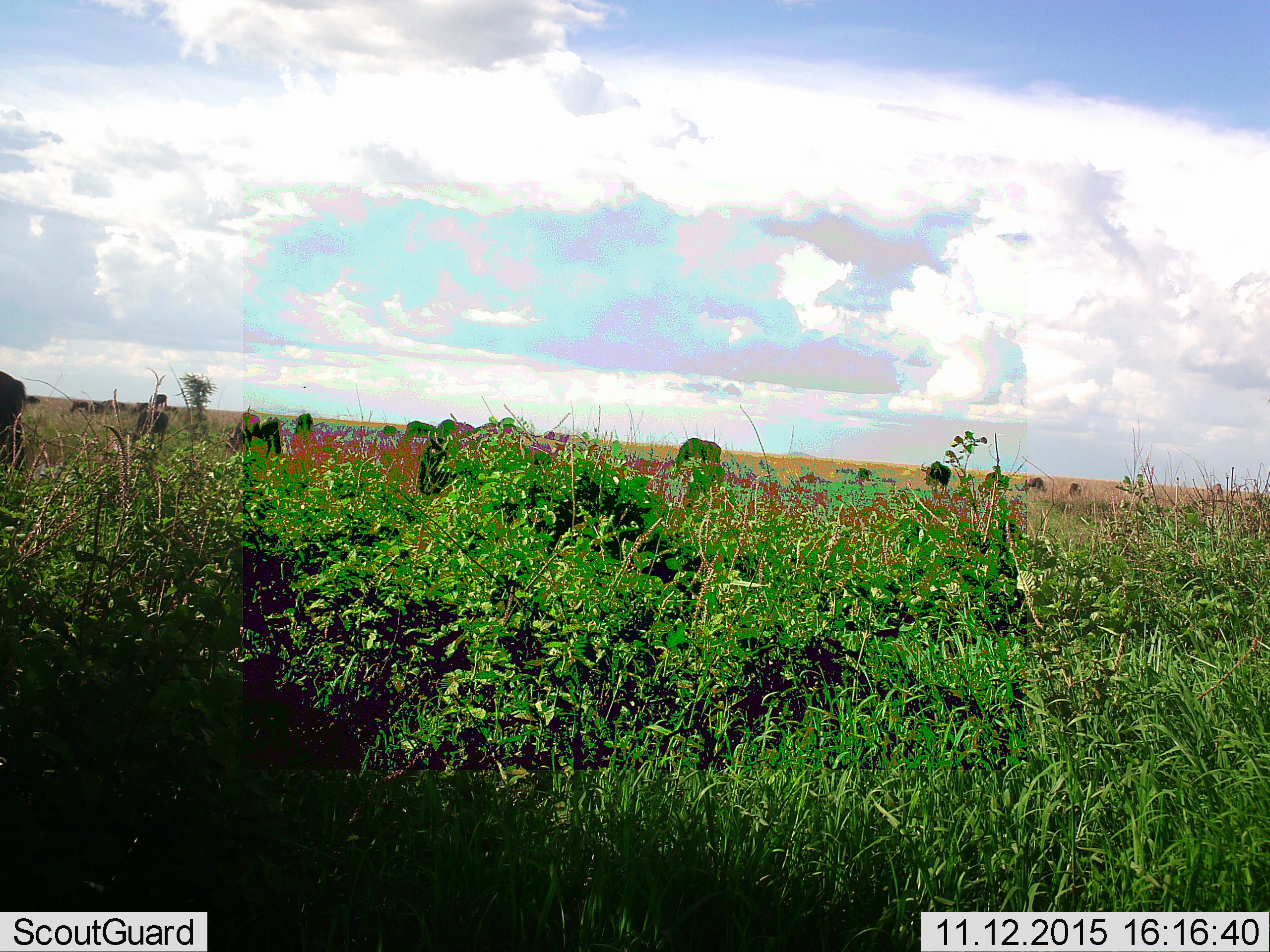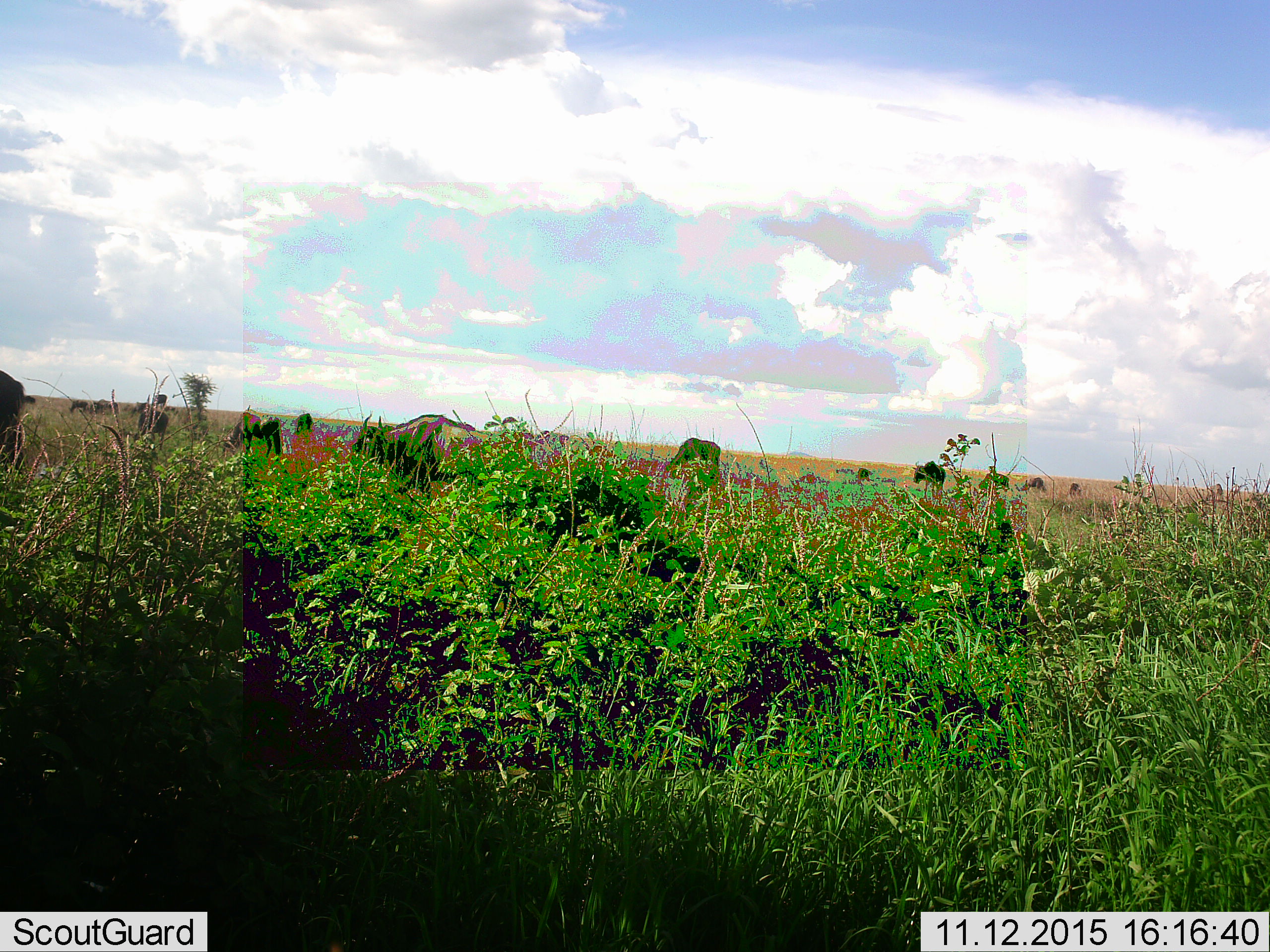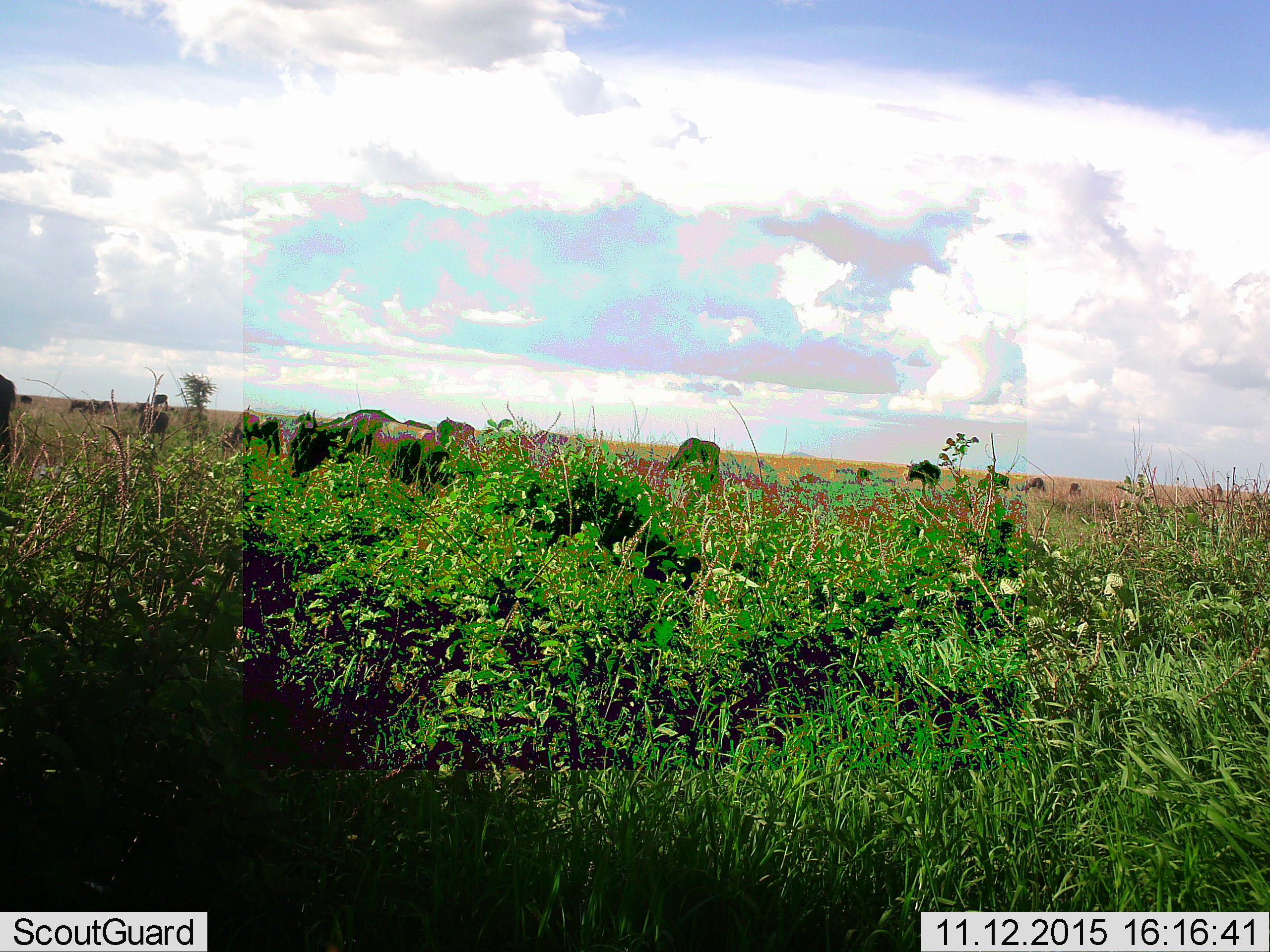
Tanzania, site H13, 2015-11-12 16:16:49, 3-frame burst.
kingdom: Animalia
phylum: Chordata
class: Mammalia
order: Artiodactyla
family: Bovidae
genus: Connochaetes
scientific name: Connochaetes taurinus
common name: blue wildebeest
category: wildebeest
Wildebeest (blue wildebeest) (Connochaetes taurinus), count 11-50. Behavior (volunteer vote fractions): standing 40%, resting 0%, moving 60%, interacting 10%. Young present (vote fraction): 10%. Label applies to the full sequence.